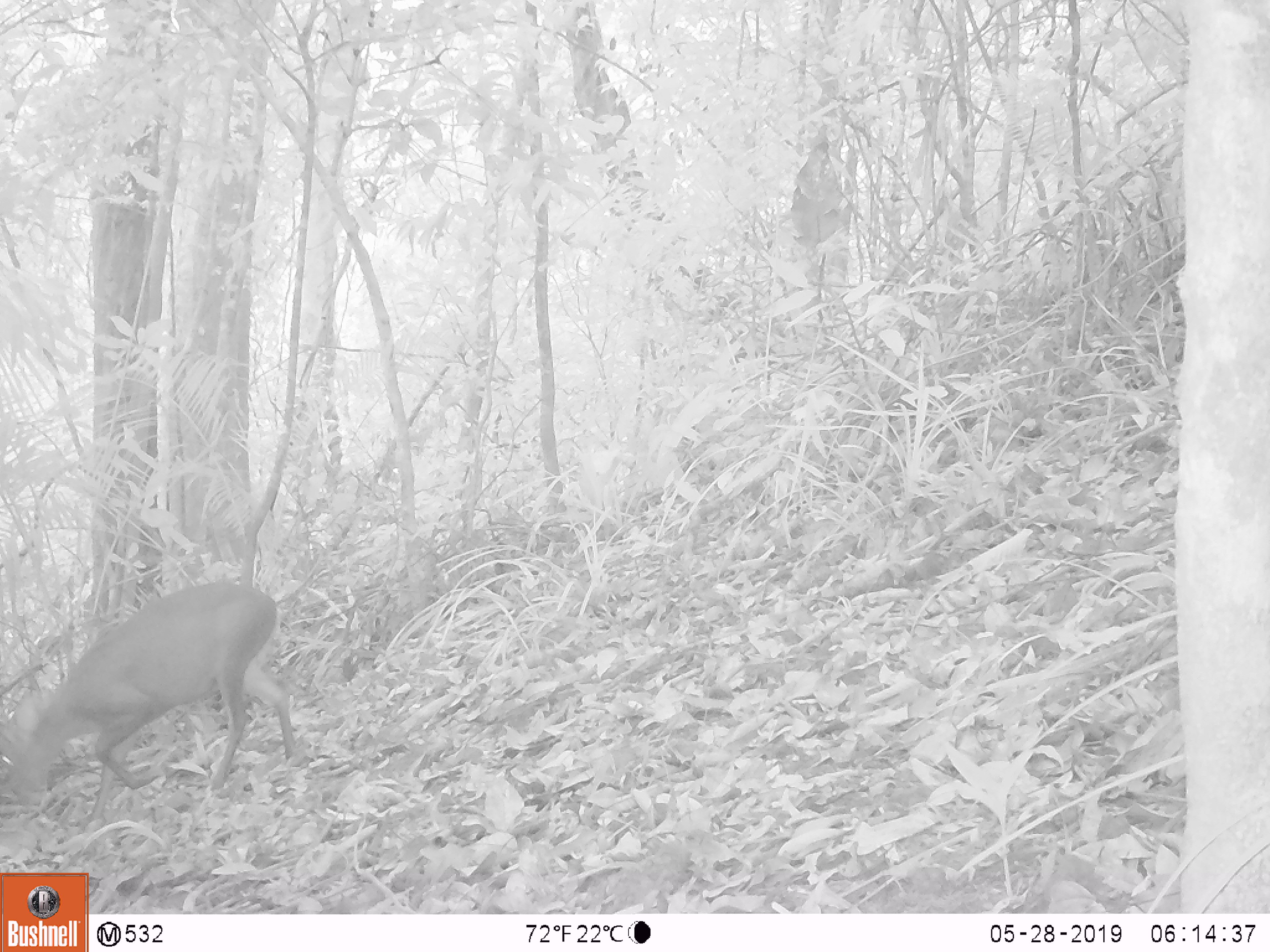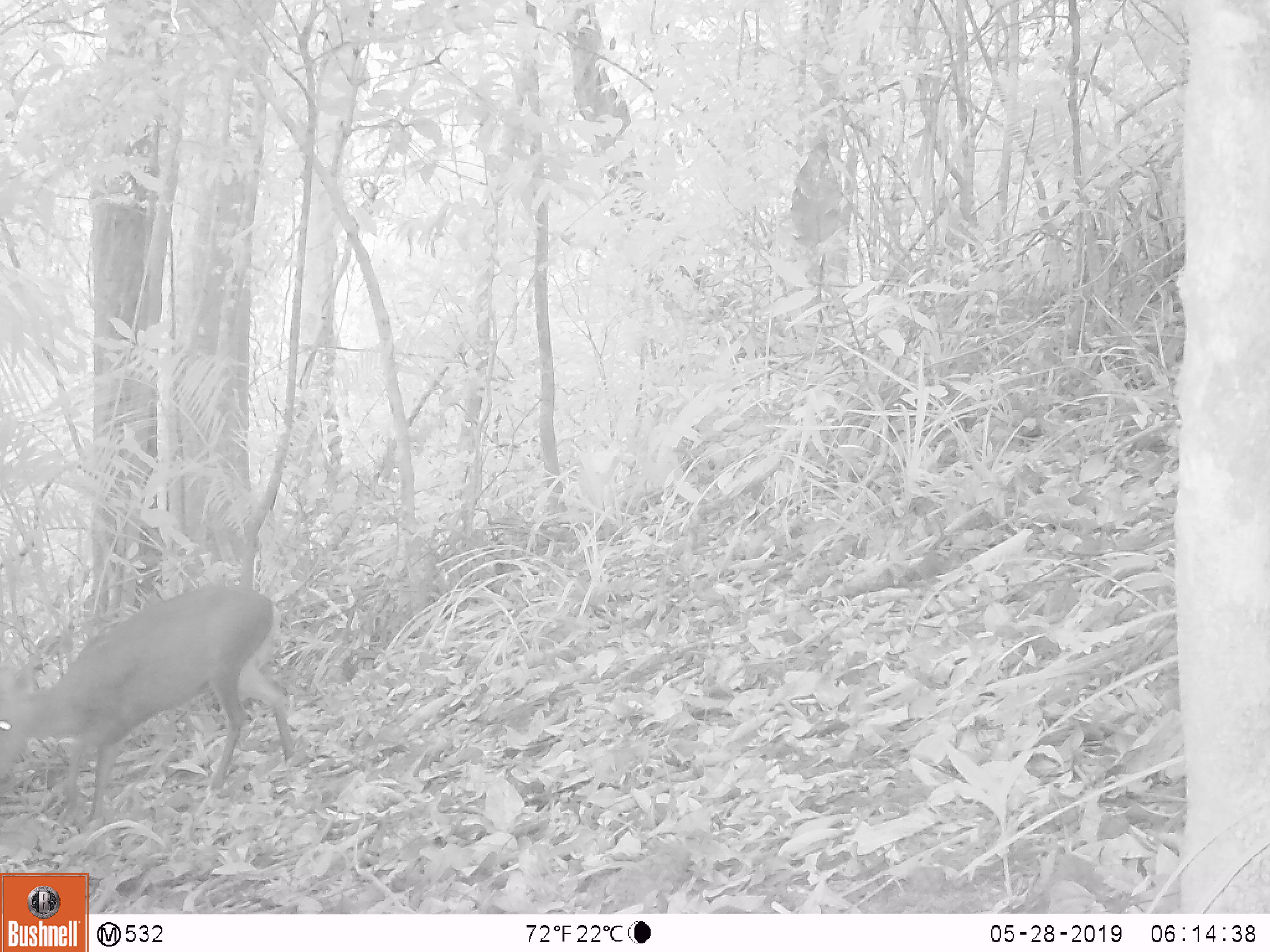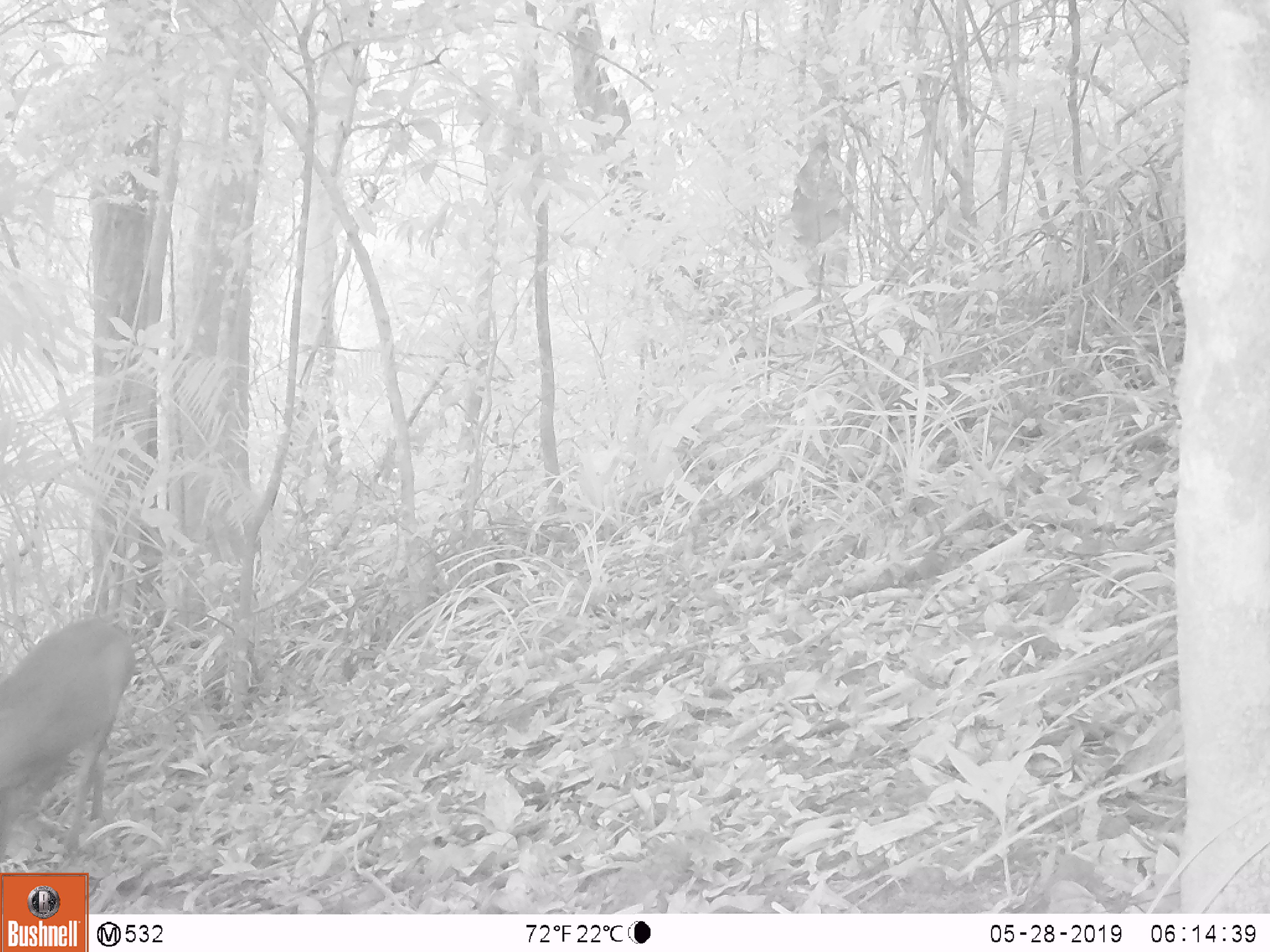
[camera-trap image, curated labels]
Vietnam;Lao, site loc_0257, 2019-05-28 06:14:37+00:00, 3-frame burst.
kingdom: Animalia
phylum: Chordata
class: Mammalia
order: Artiodactyla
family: Cervidae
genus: Muntiacus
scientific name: Muntiacus rooseveltorum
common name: roosevelt's muntjac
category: roosevelts muntjac group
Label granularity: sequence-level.